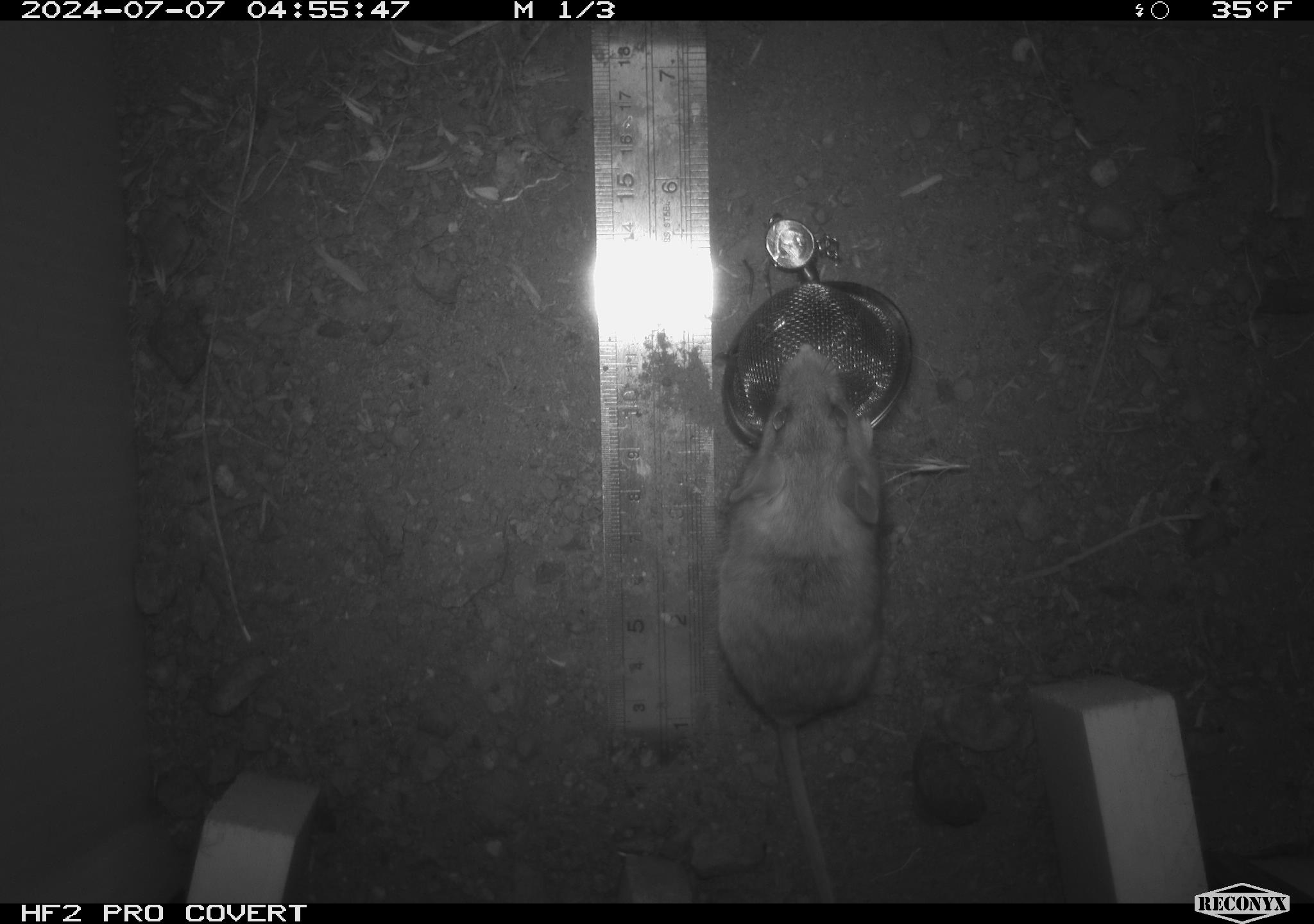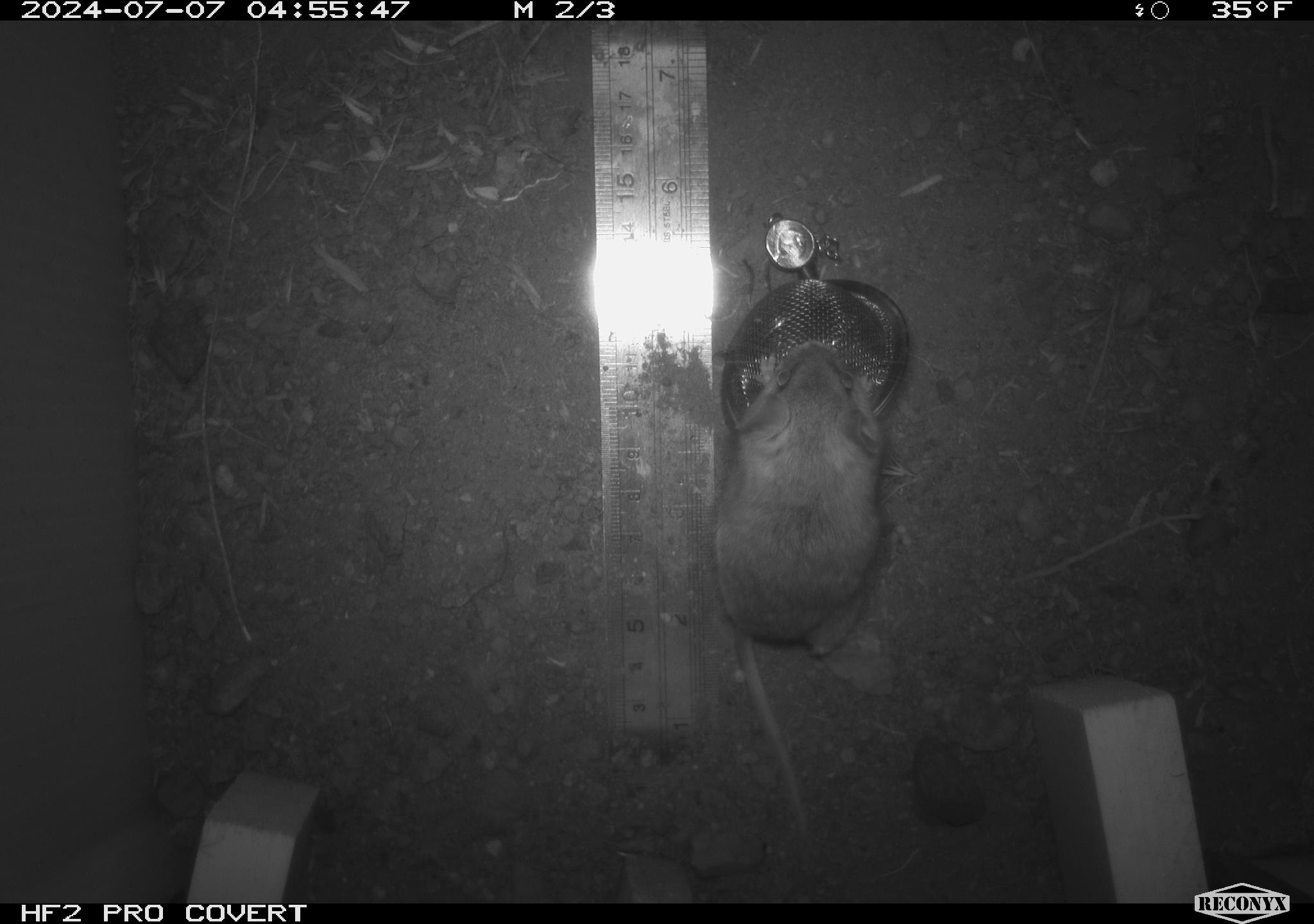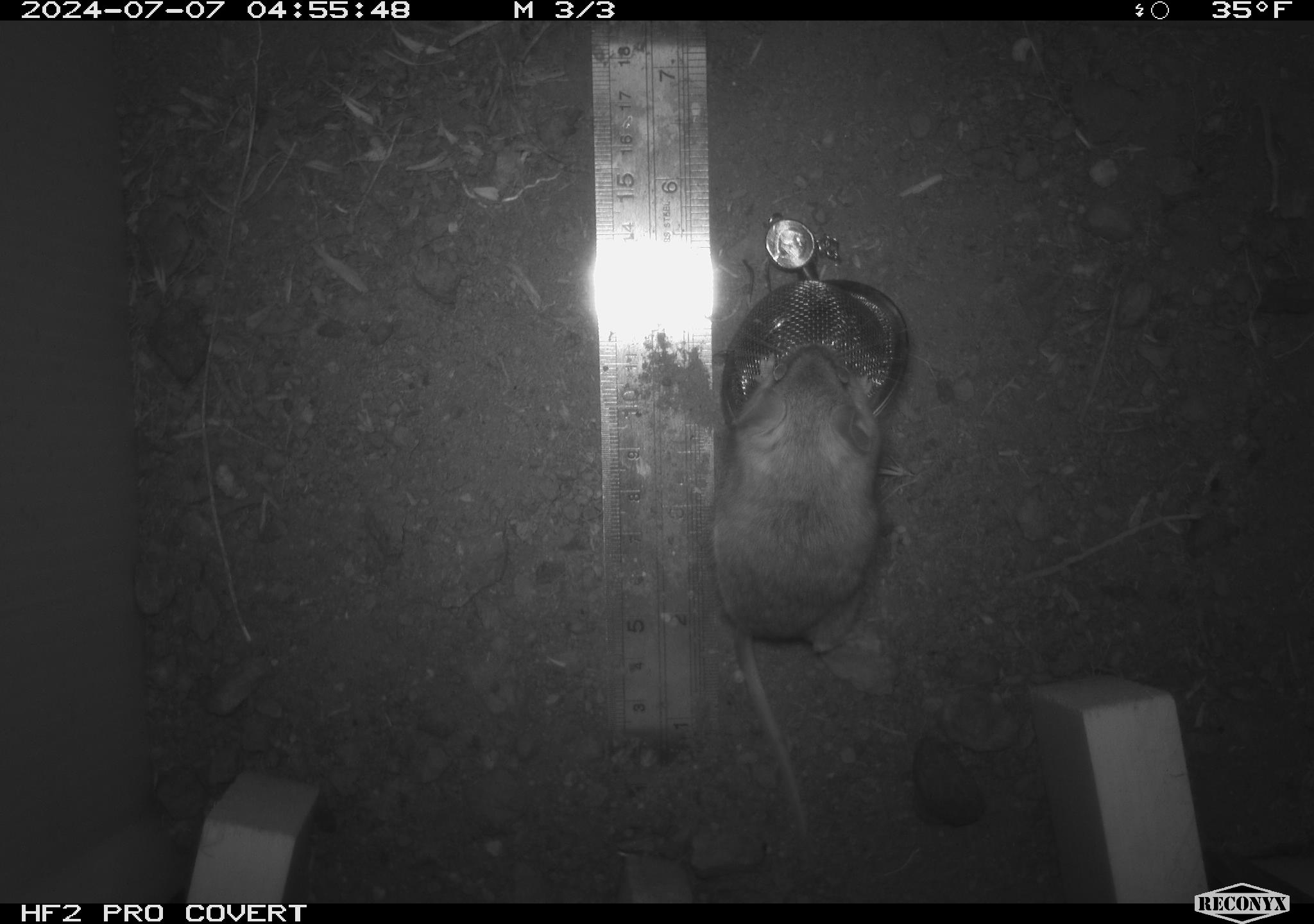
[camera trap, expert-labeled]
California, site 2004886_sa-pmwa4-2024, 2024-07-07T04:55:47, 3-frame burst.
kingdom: Animalia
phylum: Chordata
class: Mammalia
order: Rodentia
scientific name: Rodentia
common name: mouse species